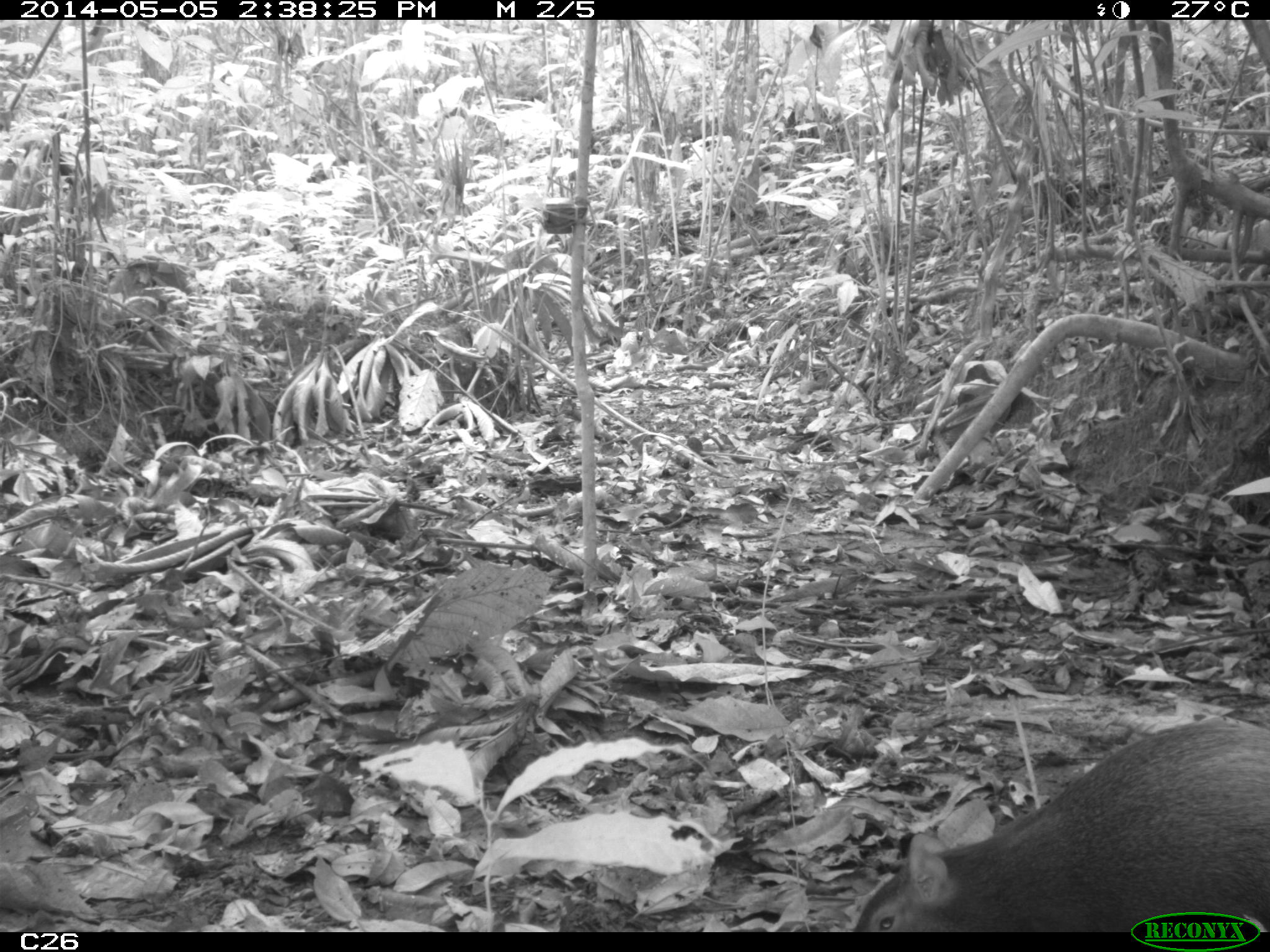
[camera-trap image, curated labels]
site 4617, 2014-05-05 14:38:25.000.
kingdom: Animalia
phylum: Chordata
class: Mammalia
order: Rodentia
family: Dasyproctidae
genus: Dasyprocta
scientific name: Dasyprocta leporina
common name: red-rumped agouti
Dasyprocta leporina (red-rumped agouti), count 1, age adult.